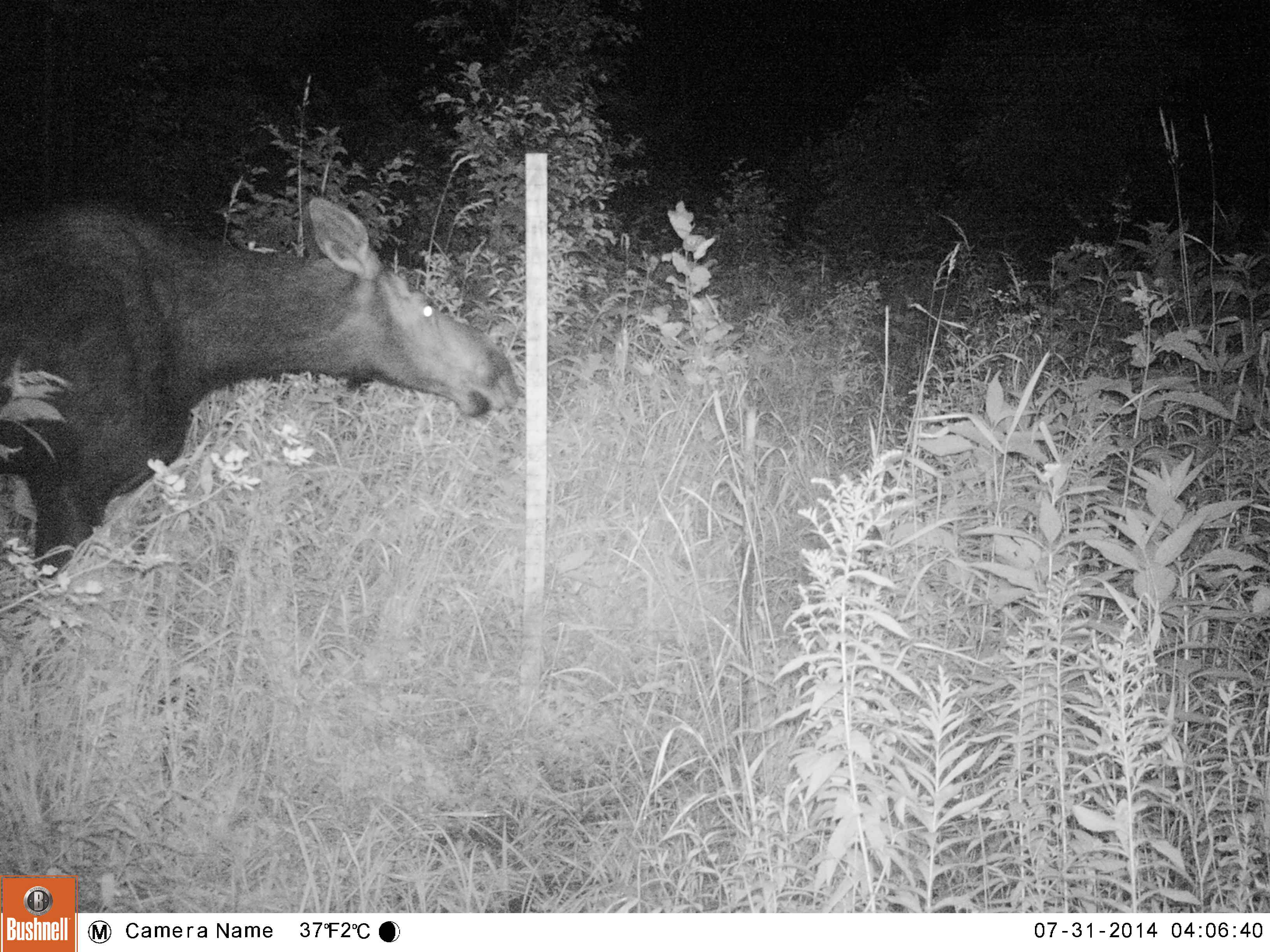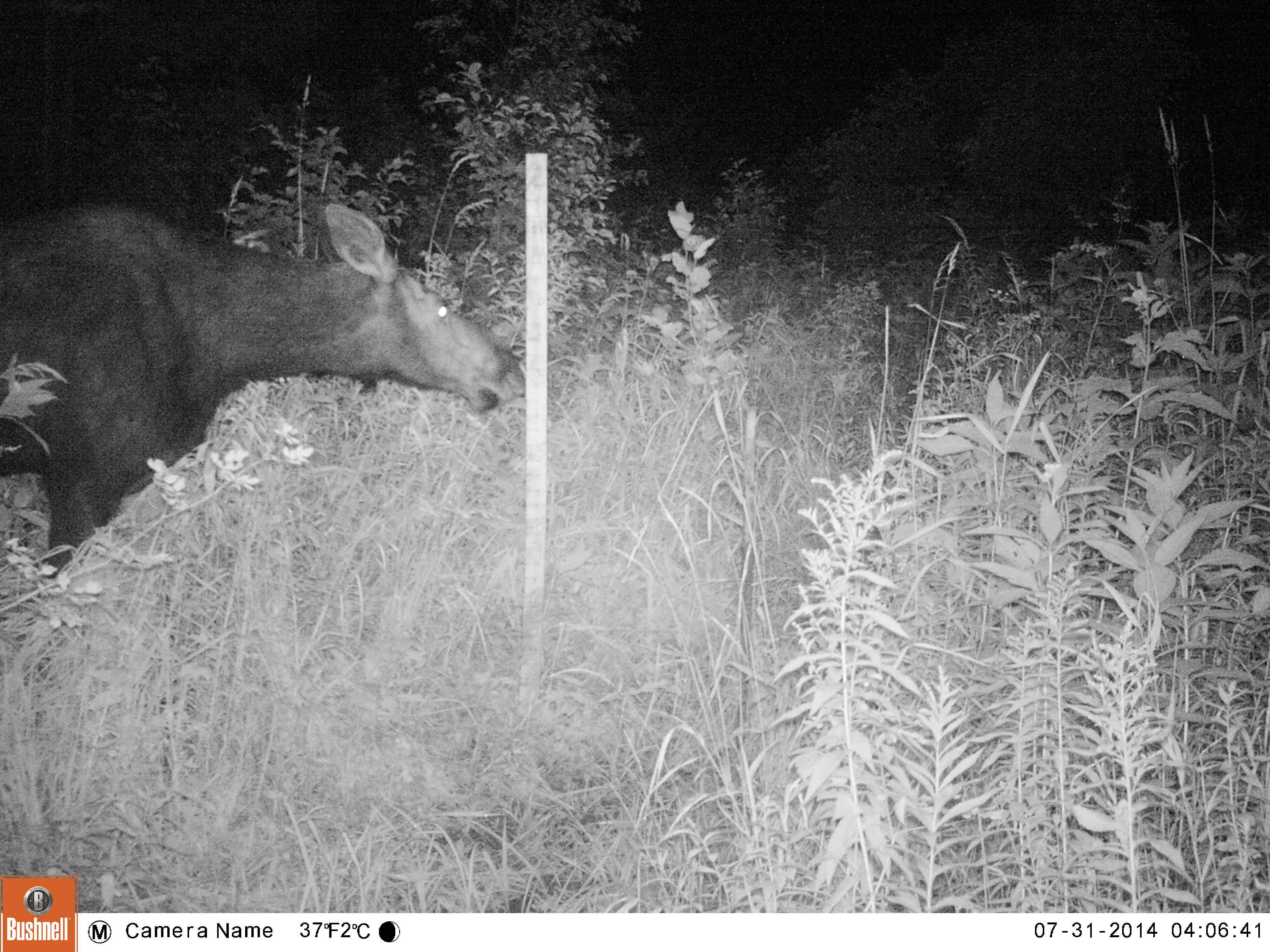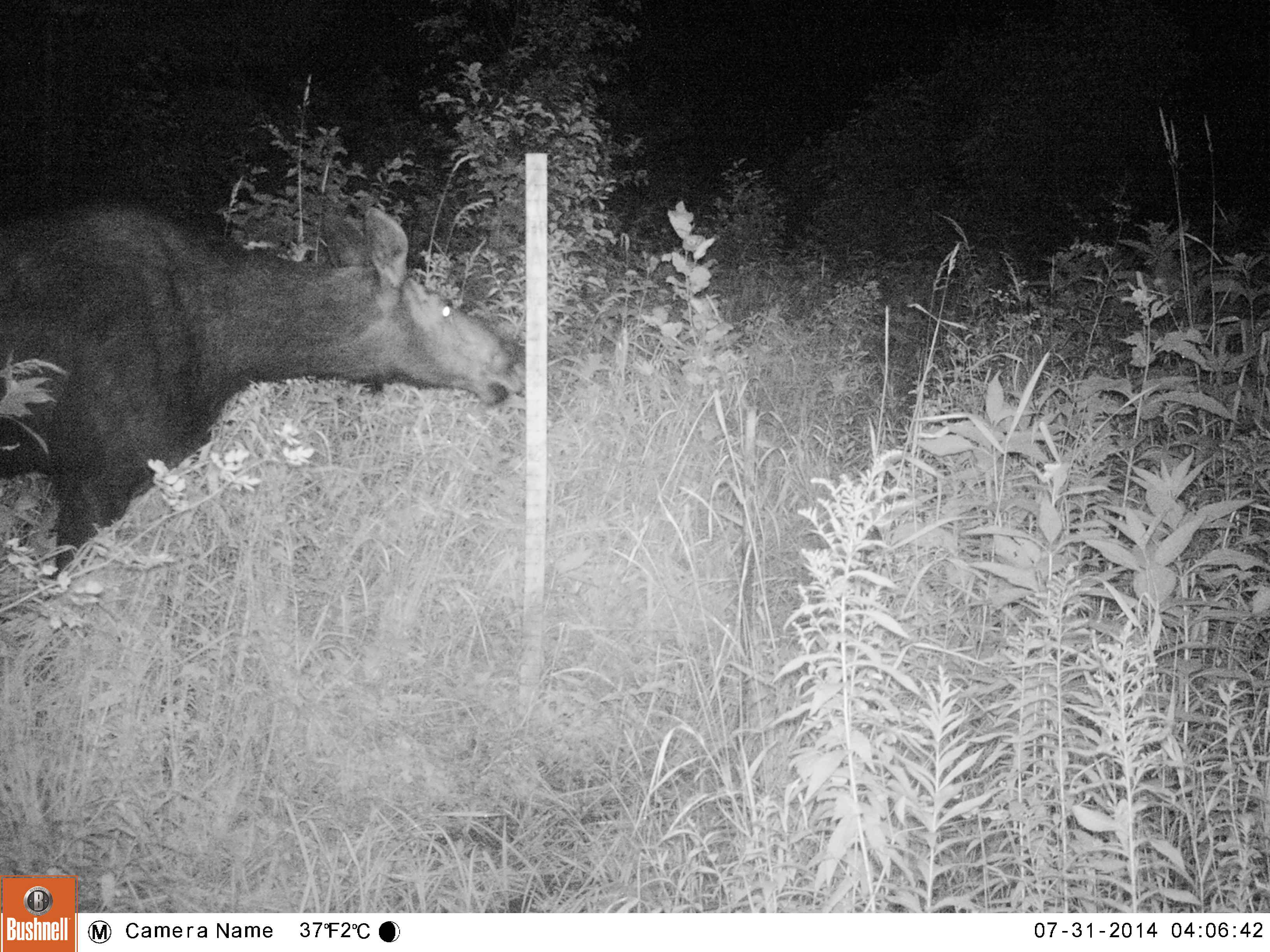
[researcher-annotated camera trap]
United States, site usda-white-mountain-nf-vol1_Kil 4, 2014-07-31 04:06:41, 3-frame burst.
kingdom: Animalia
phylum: Chordata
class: Mammalia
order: Artiodactyla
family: Cervidae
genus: Alces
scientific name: Alces alces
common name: moose